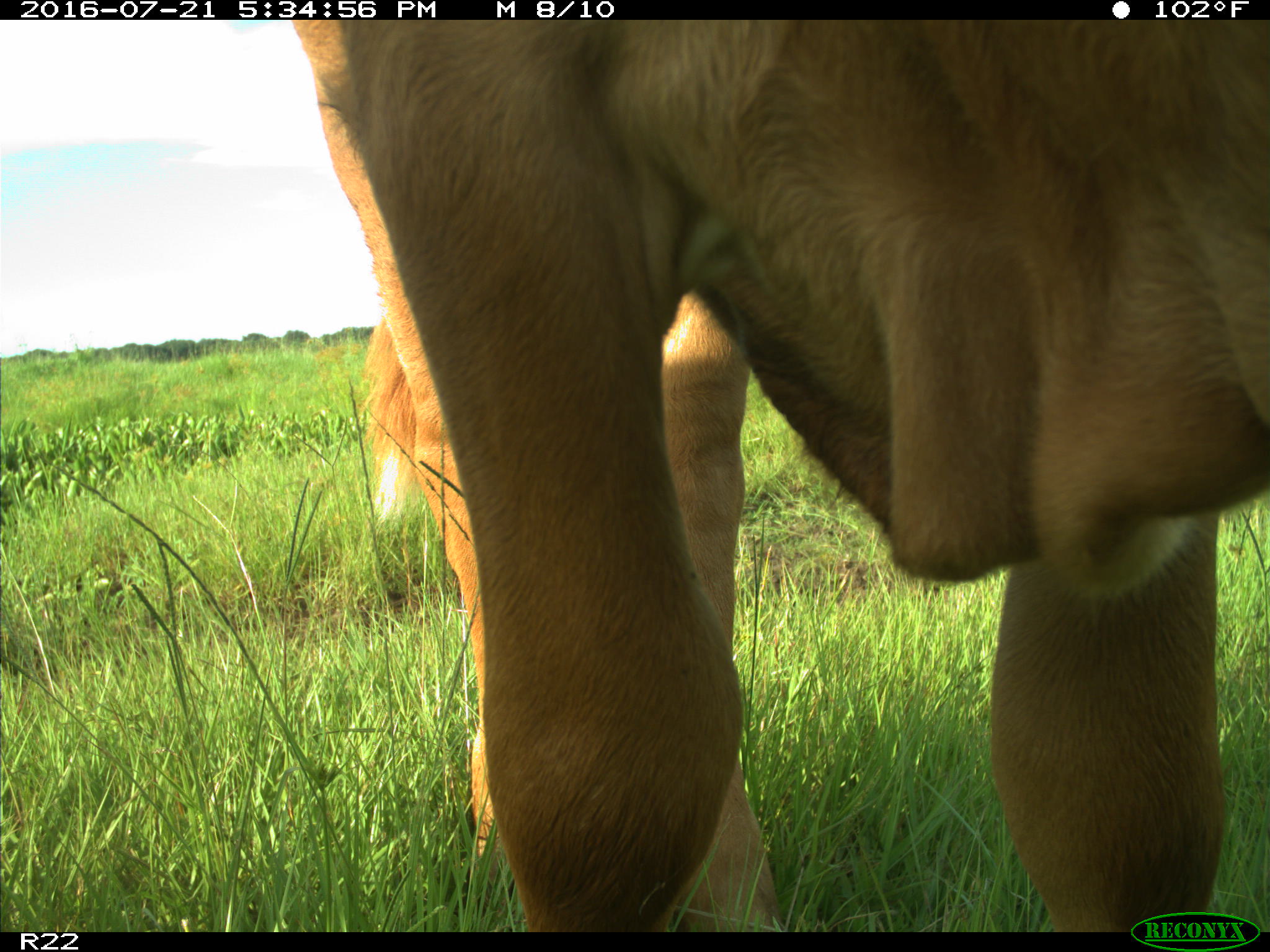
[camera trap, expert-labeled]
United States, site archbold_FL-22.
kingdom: Animalia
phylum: Chordata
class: Mammalia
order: Artiodactyla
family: Bovidae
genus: Bos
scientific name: Bos taurus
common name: domestic cow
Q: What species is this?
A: Bos taurus (domestic cow).